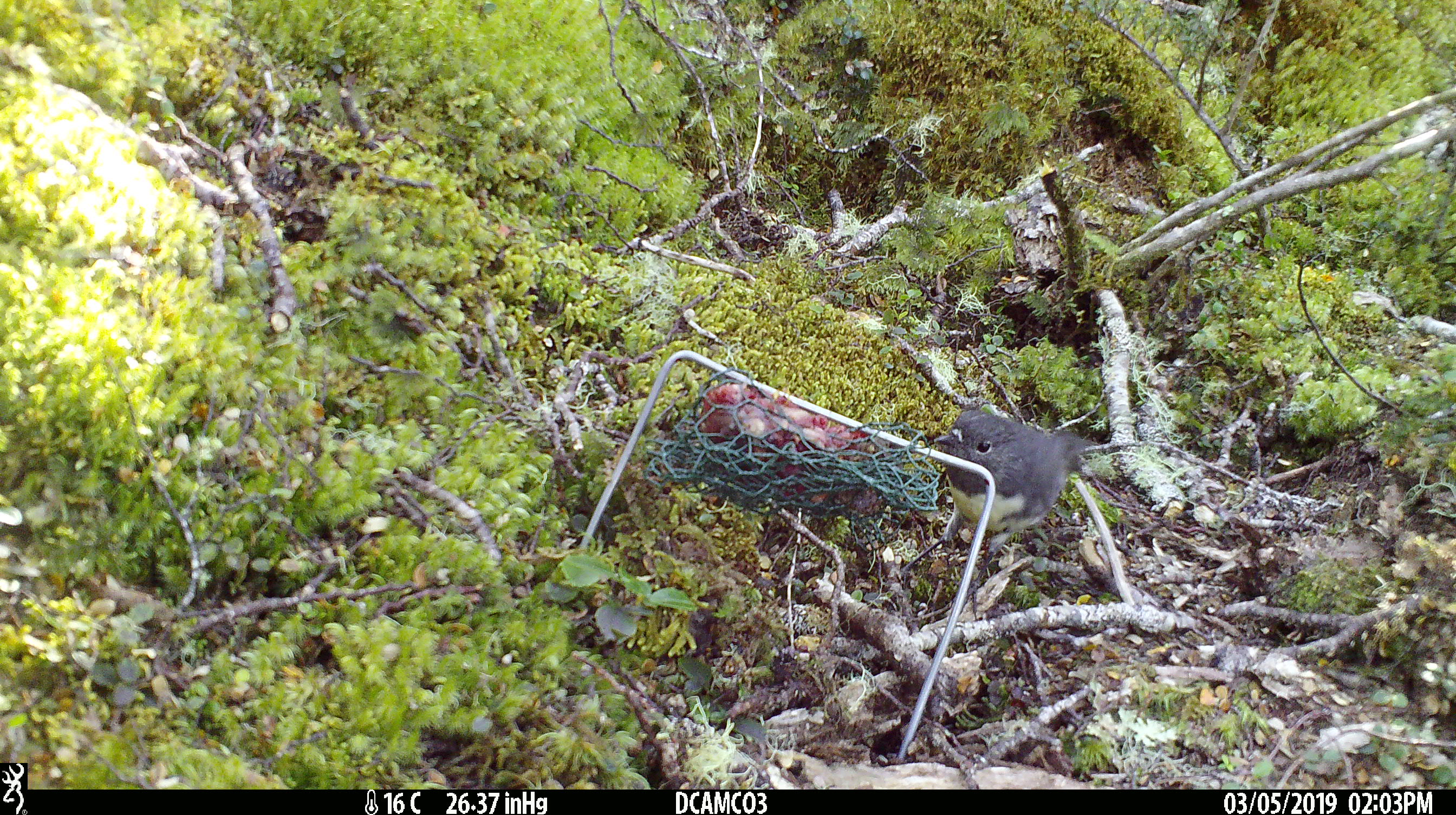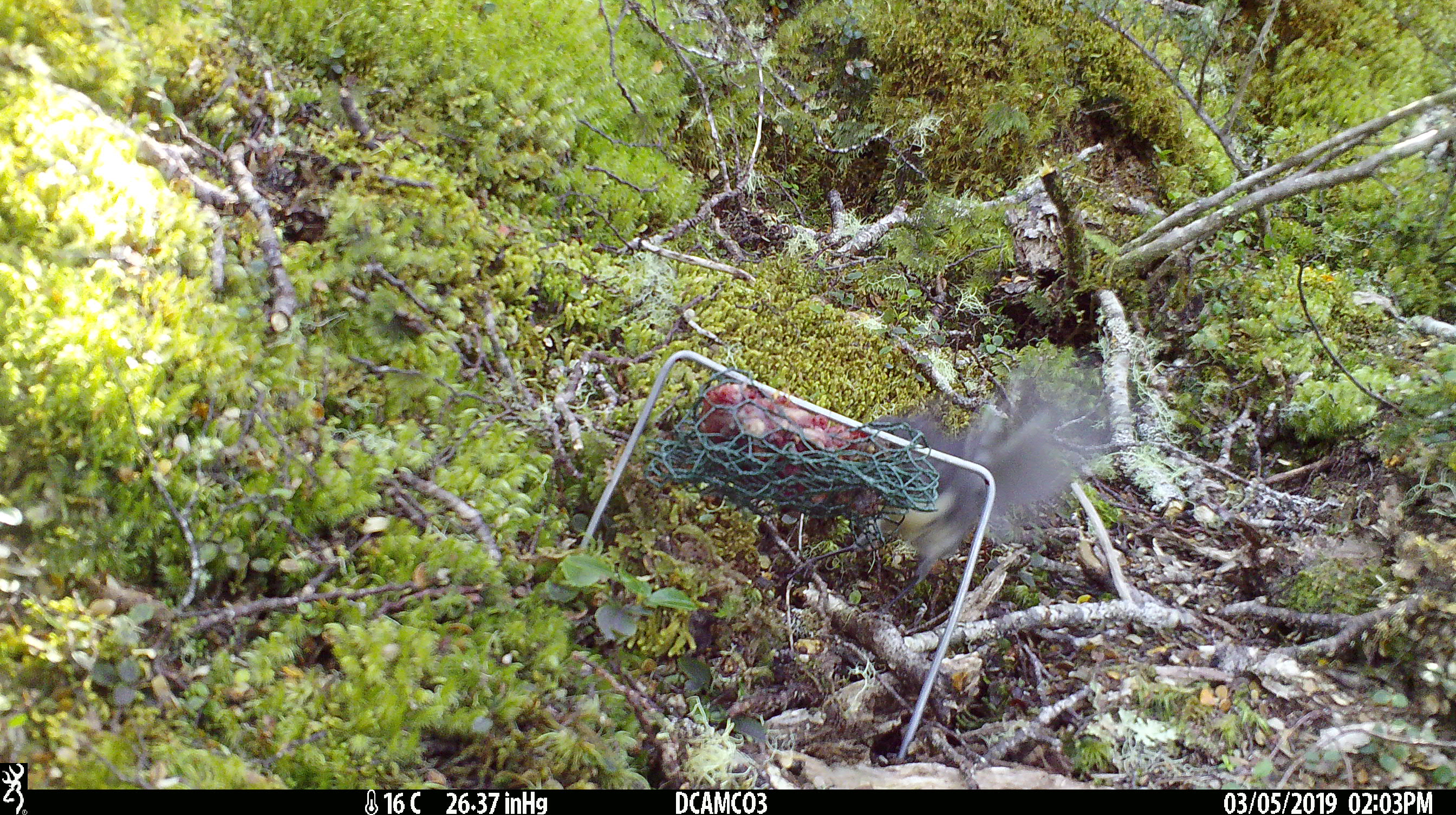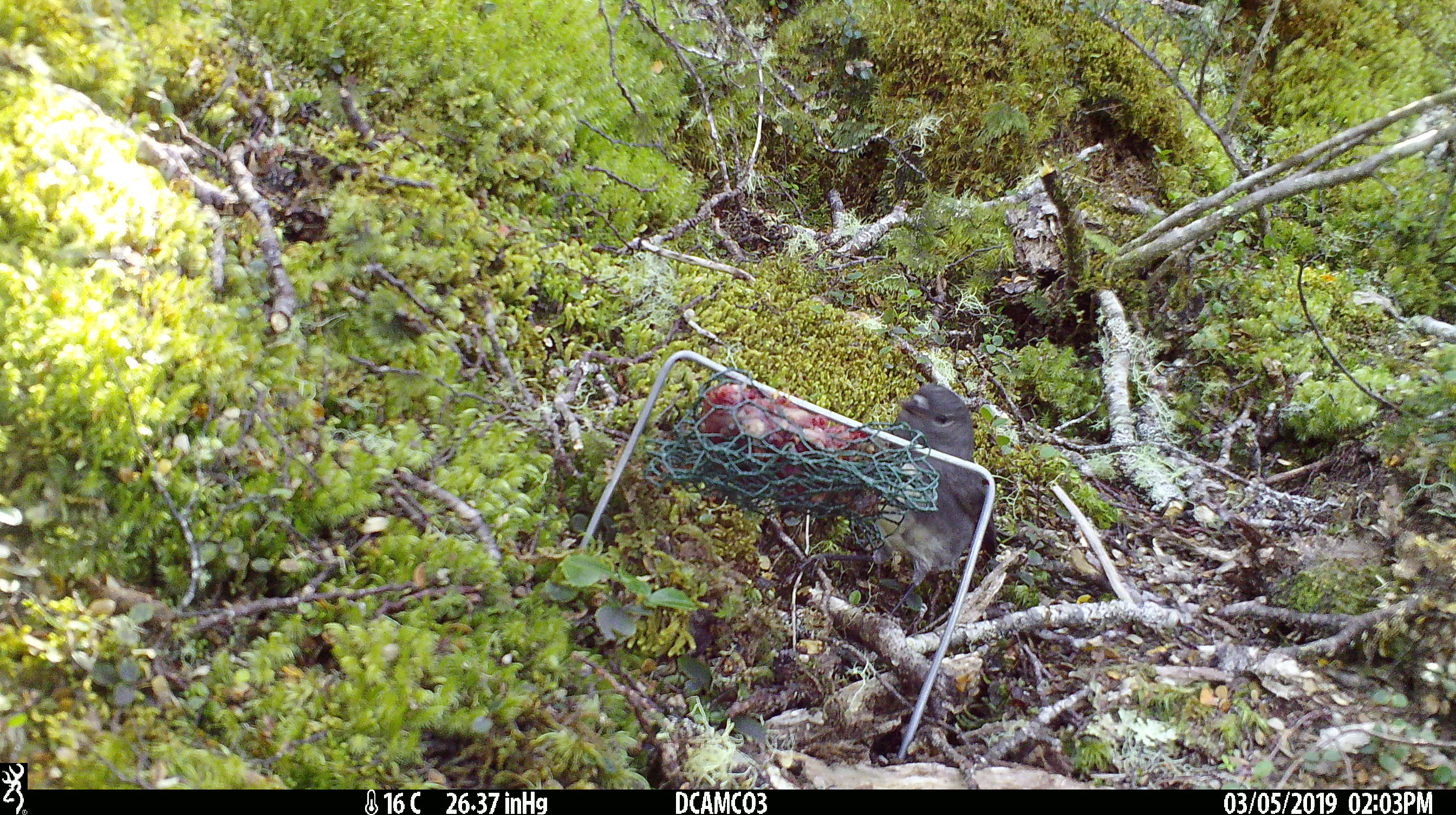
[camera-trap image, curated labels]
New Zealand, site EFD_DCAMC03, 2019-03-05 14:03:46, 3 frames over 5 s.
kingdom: Animalia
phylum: Chordata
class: Aves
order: Passeriformes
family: Petroicidae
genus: Petroica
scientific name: Petroica australis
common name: new zealand robin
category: robin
Robin (new zealand robin) (Petroica australis).